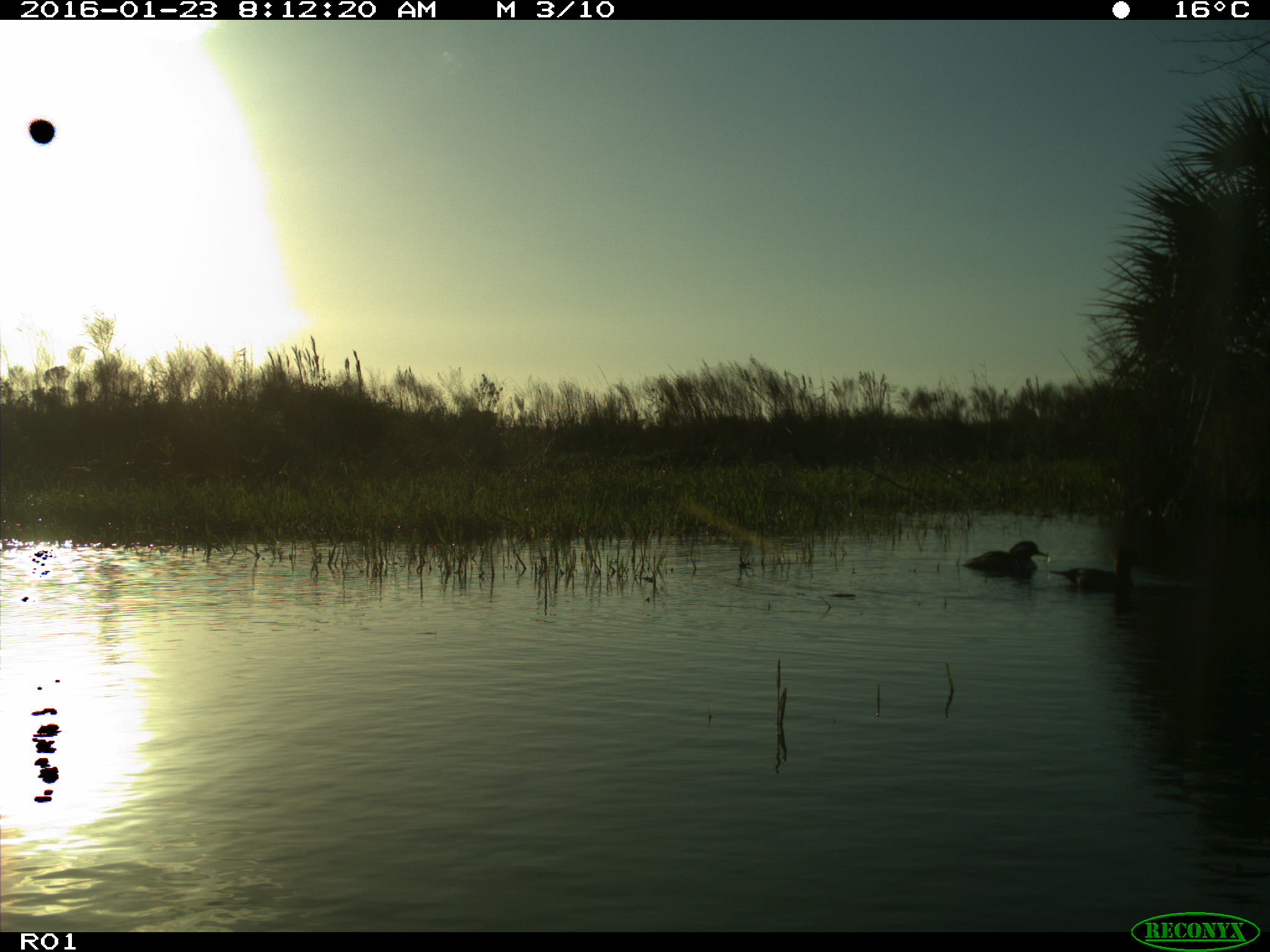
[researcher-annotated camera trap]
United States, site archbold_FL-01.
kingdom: Animalia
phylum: Chordata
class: Aves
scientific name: Aves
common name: birds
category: unidentified bird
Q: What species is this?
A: Unidentified bird (birds) (Aves).